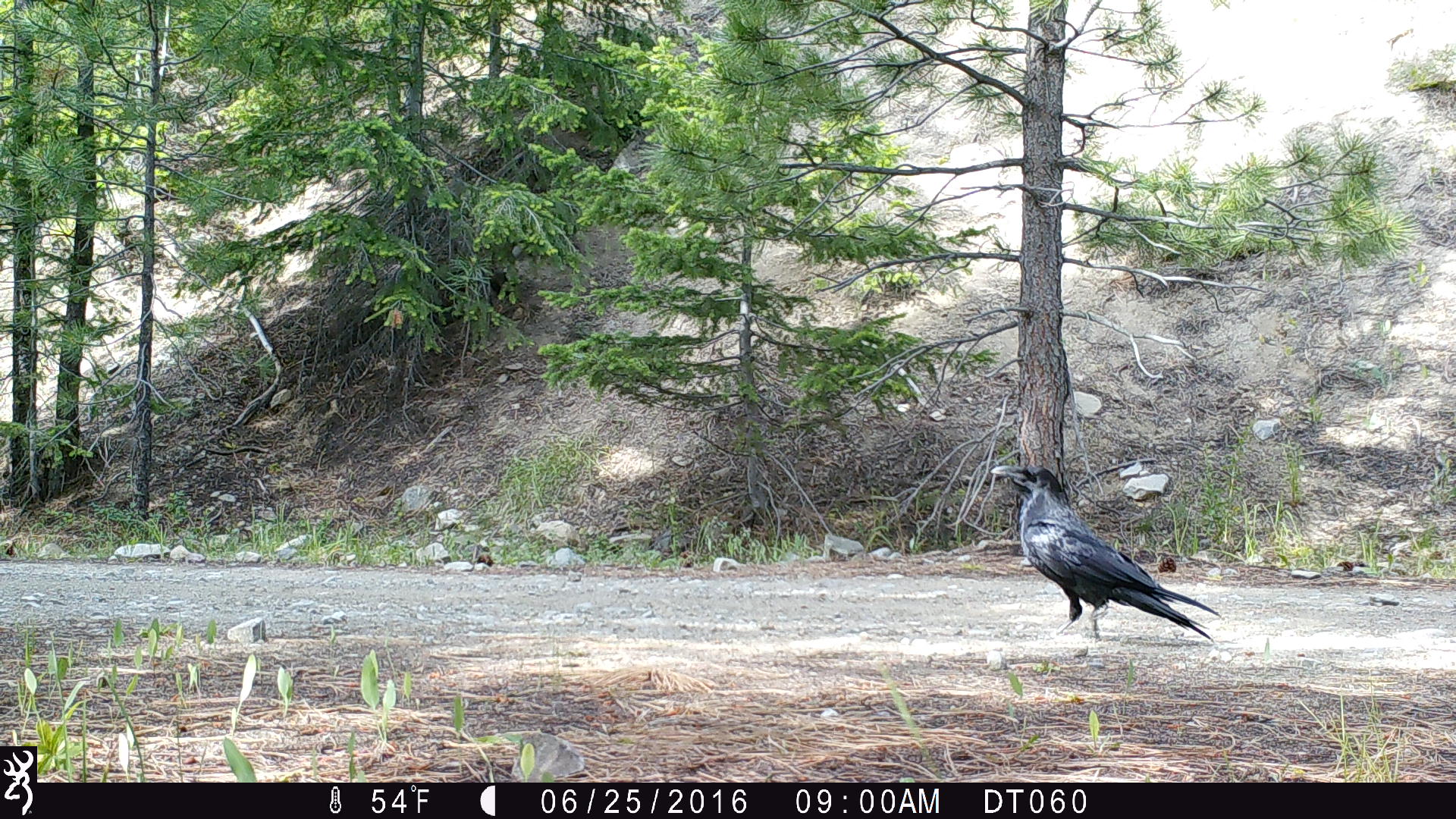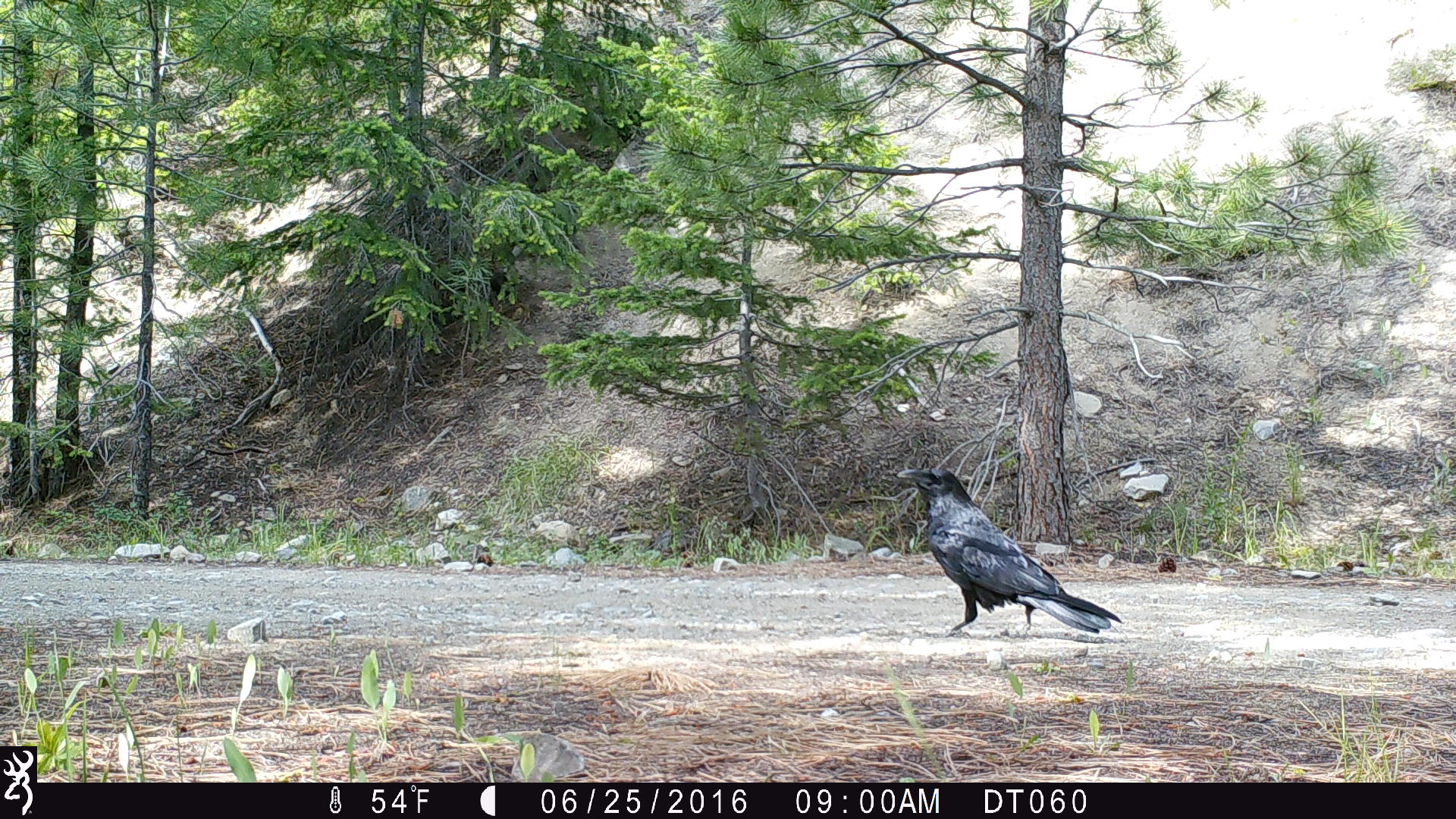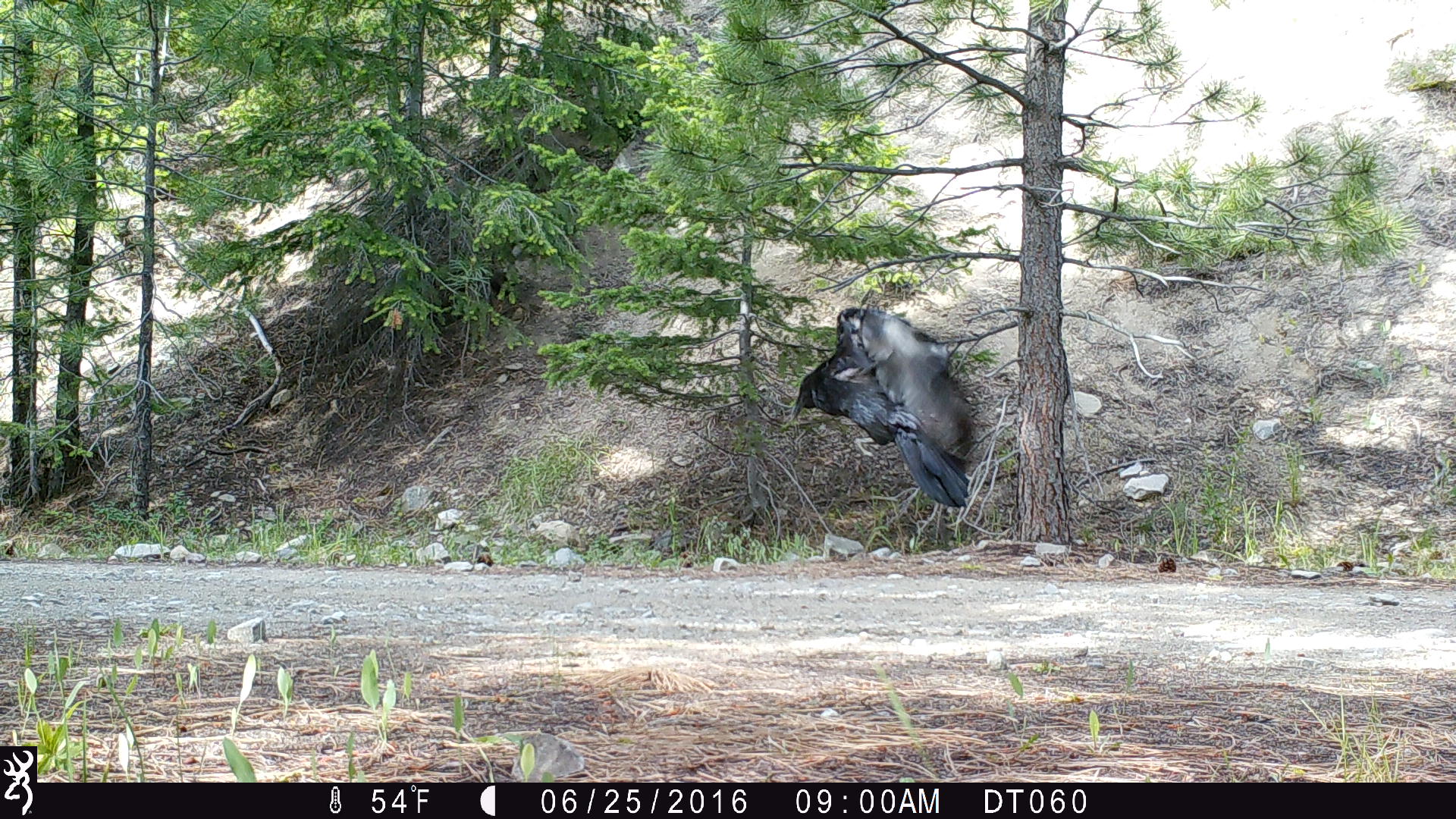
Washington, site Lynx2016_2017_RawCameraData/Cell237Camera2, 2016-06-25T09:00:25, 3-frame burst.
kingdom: Animalia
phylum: Chordata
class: Aves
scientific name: Aves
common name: birds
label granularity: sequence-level